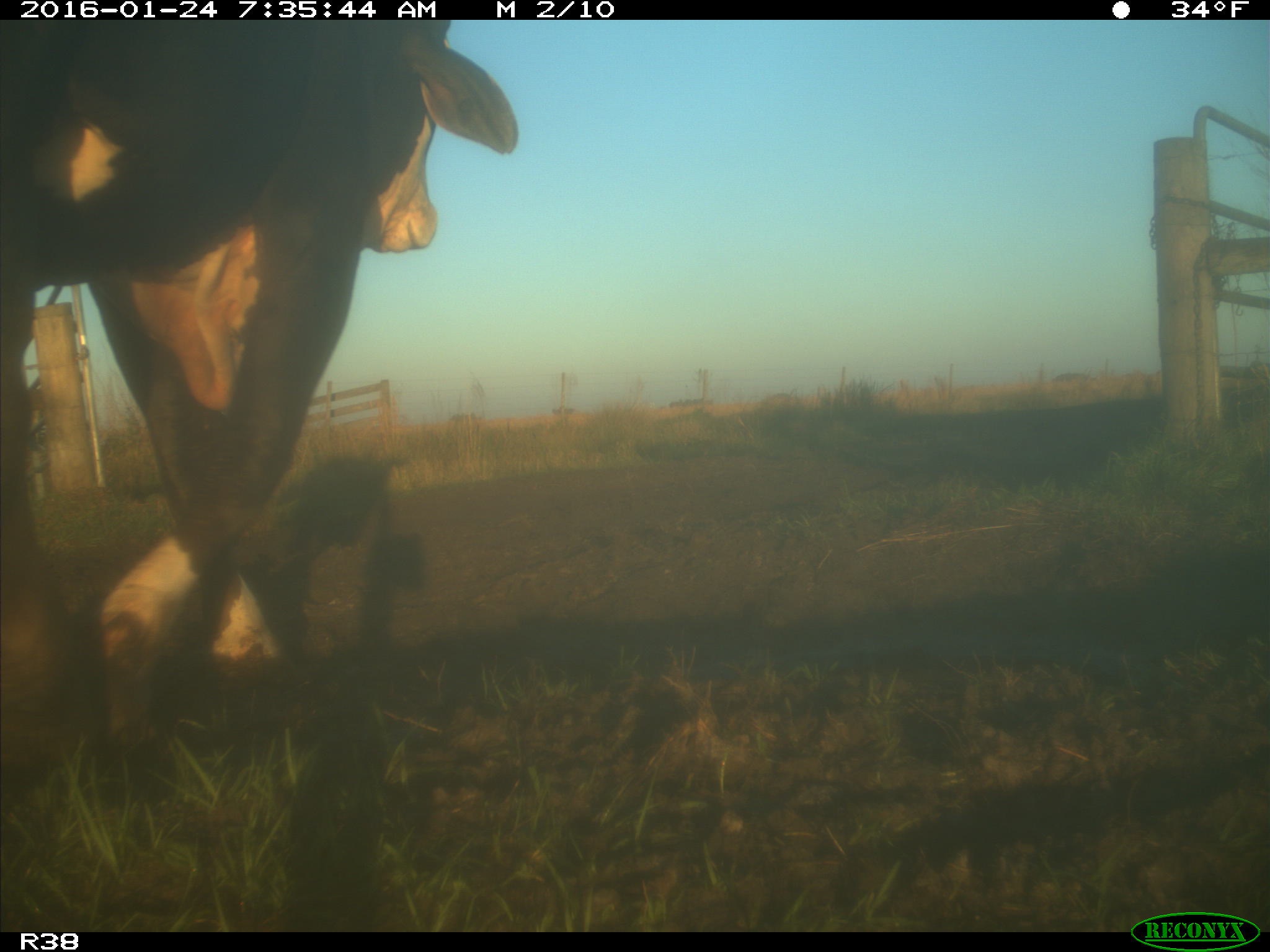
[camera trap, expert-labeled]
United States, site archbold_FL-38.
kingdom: Animalia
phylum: Chordata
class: Mammalia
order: Artiodactyla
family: Bovidae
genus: Bos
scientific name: Bos taurus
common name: domestic cow